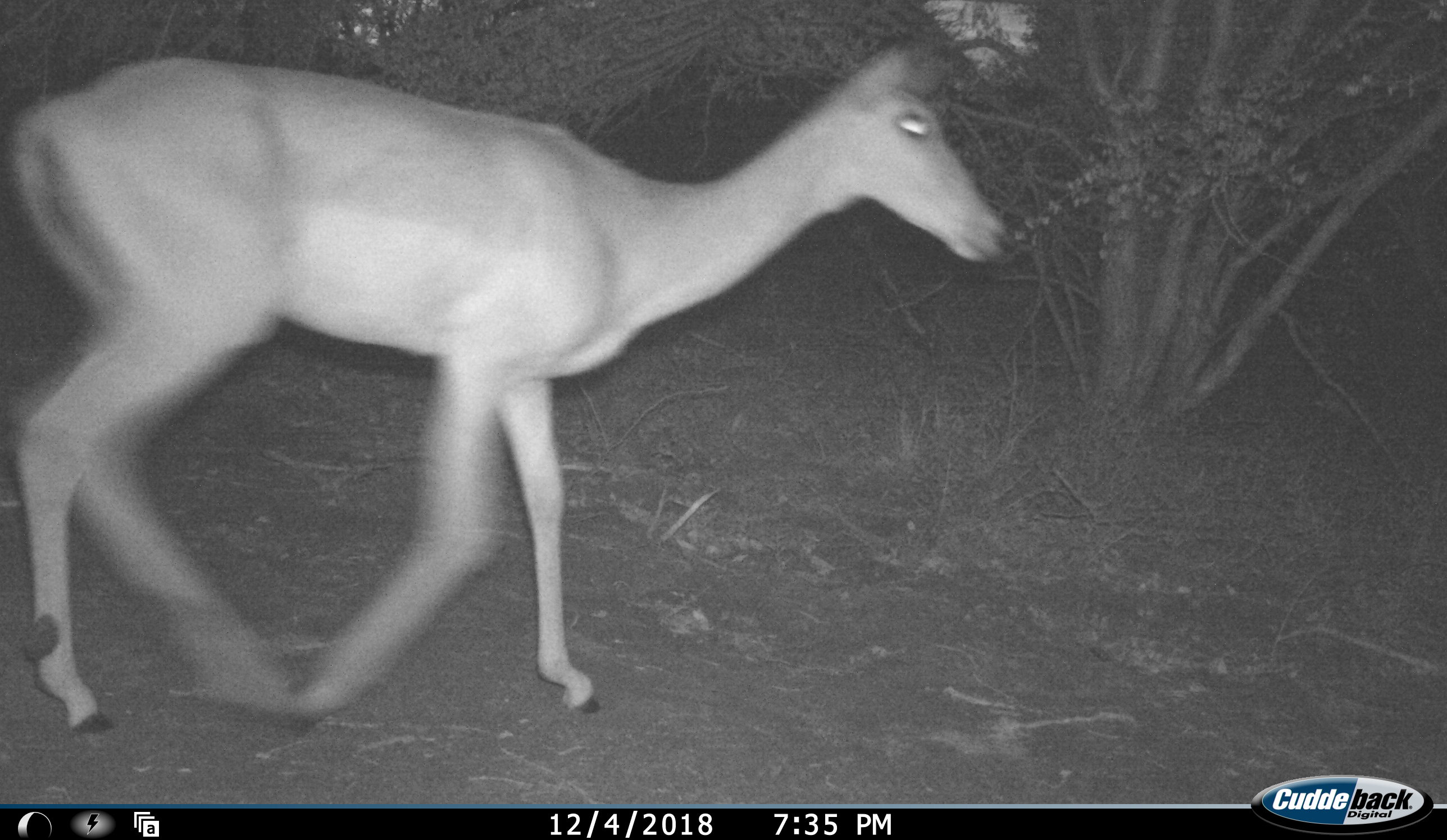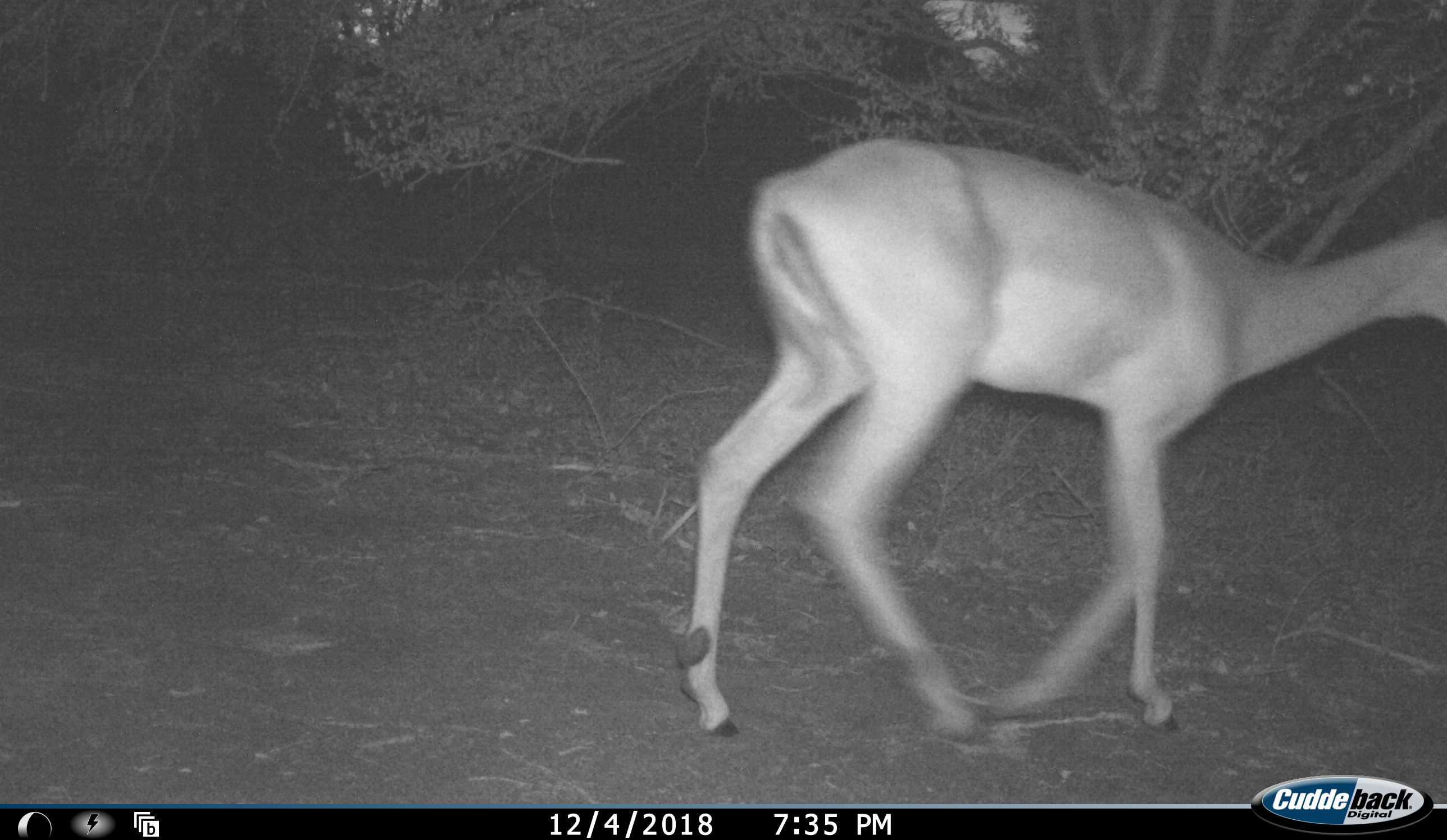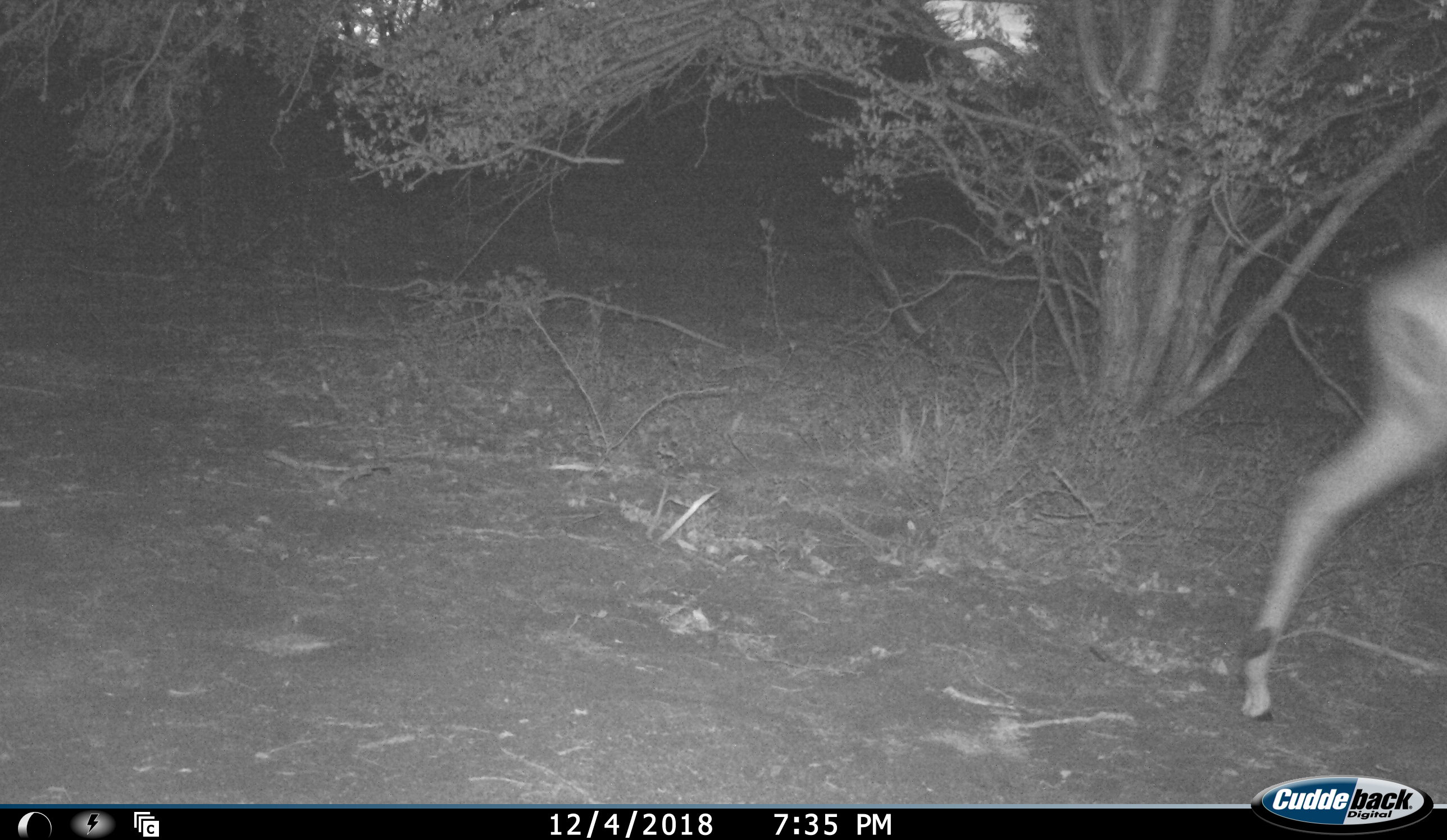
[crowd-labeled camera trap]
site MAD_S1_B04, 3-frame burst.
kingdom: Animalia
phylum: Chordata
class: Mammalia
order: Artiodactyla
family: Bovidae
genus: Aepyceros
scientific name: Aepyceros melampus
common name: impala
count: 1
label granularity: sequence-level